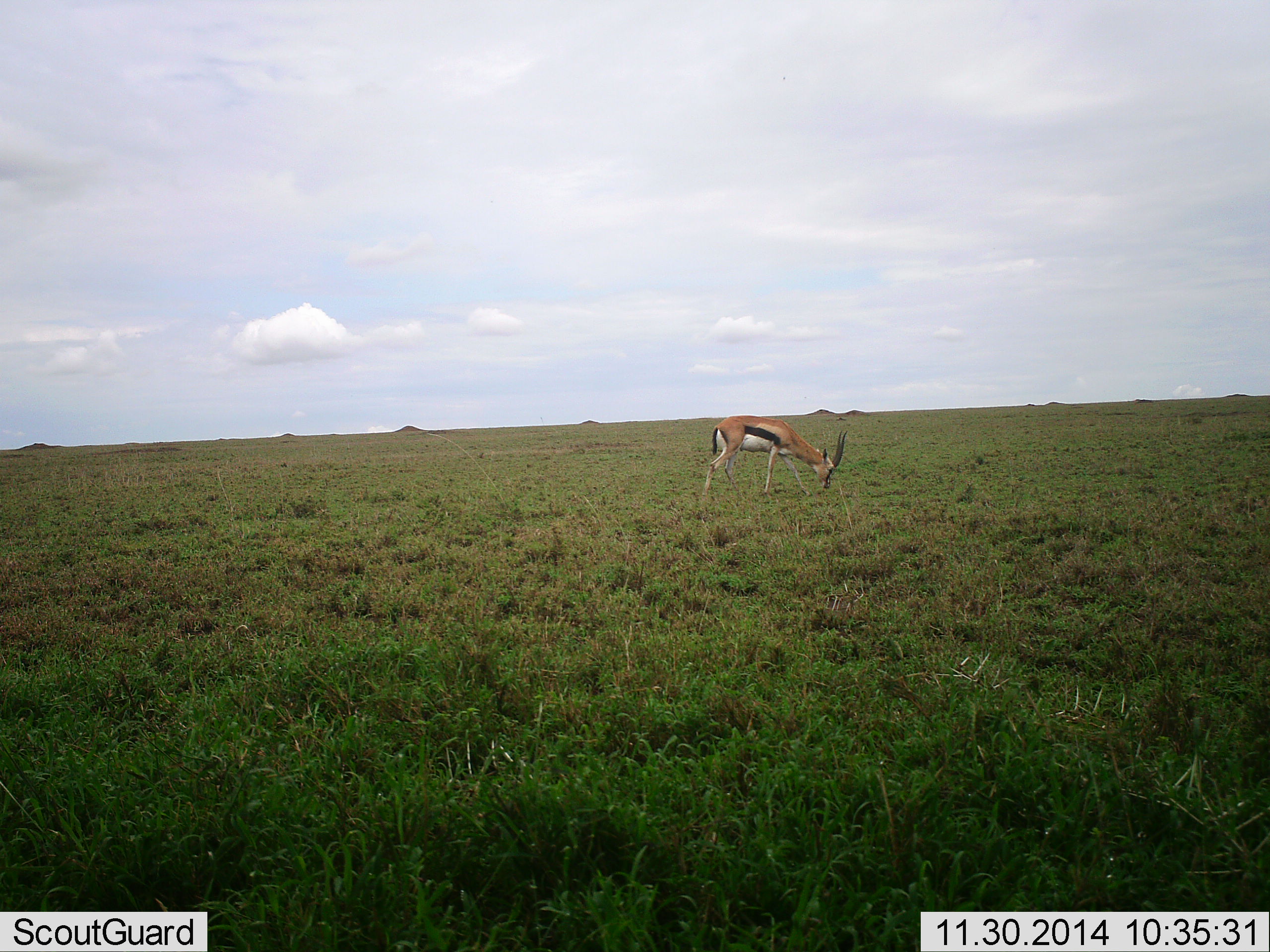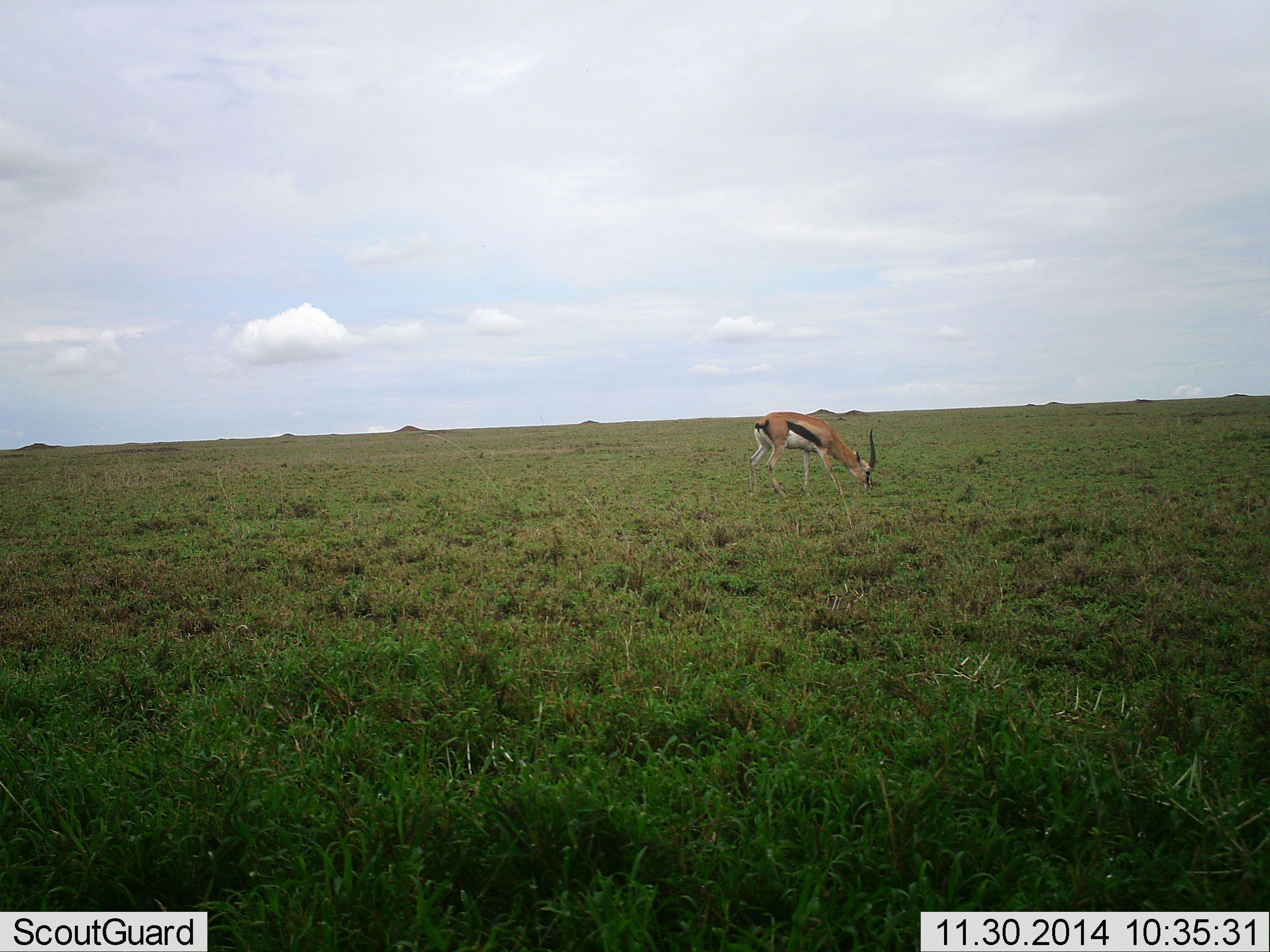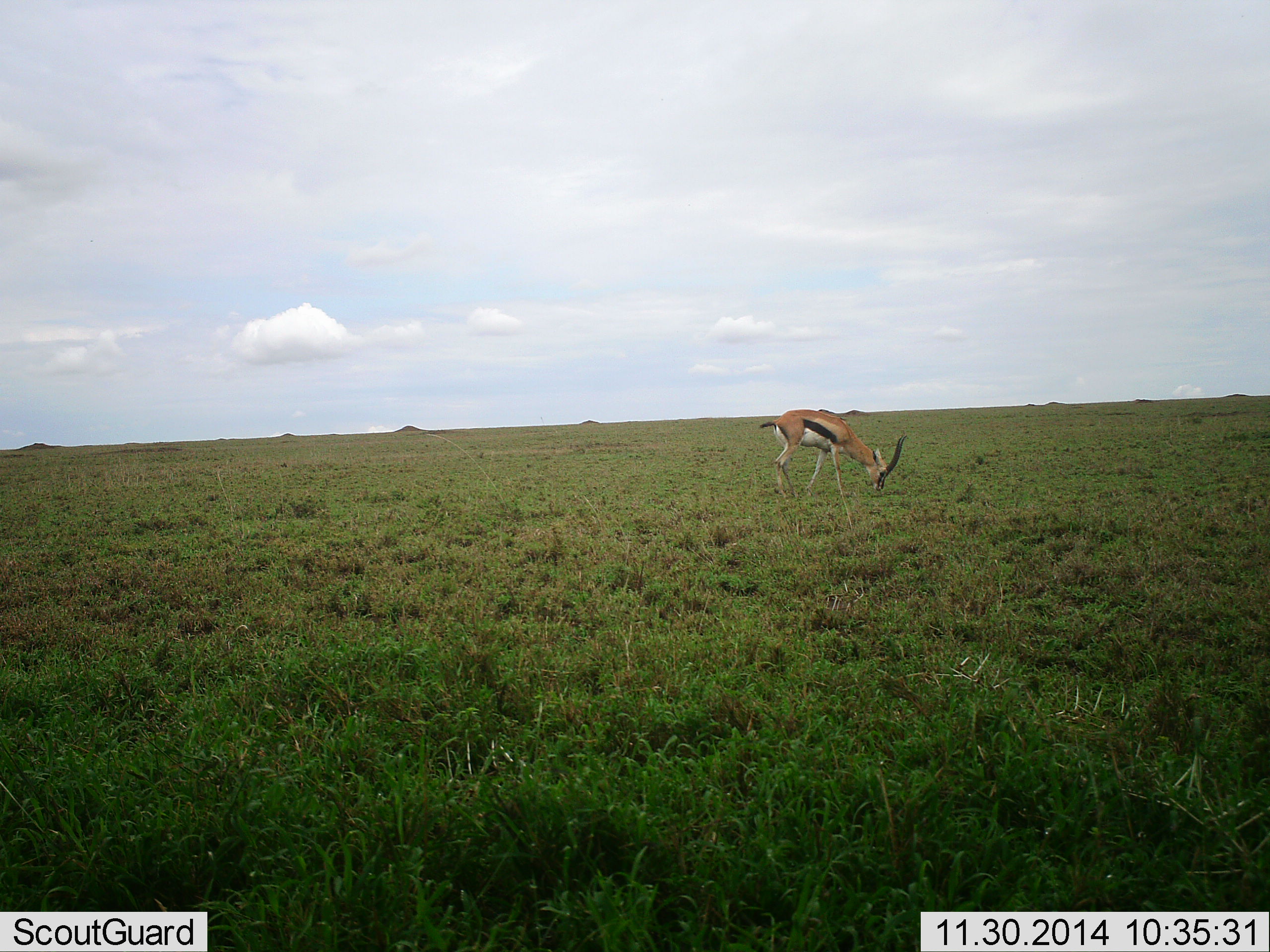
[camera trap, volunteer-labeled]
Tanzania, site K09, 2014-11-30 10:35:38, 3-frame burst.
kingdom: Animalia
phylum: Chordata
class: Mammalia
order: Artiodactyla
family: Bovidae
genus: Eudorcas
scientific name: Eudorcas thomsonii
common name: thomson's gazelle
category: gazellethomsons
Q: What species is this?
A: Gazellethomsons (thomson's gazelle) (Eudorcas thomsonii).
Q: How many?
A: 1.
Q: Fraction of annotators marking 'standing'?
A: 30%.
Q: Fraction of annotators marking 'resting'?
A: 0%.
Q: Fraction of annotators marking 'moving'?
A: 0%.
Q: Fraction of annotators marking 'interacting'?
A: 0%.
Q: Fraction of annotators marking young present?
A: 0%.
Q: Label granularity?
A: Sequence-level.